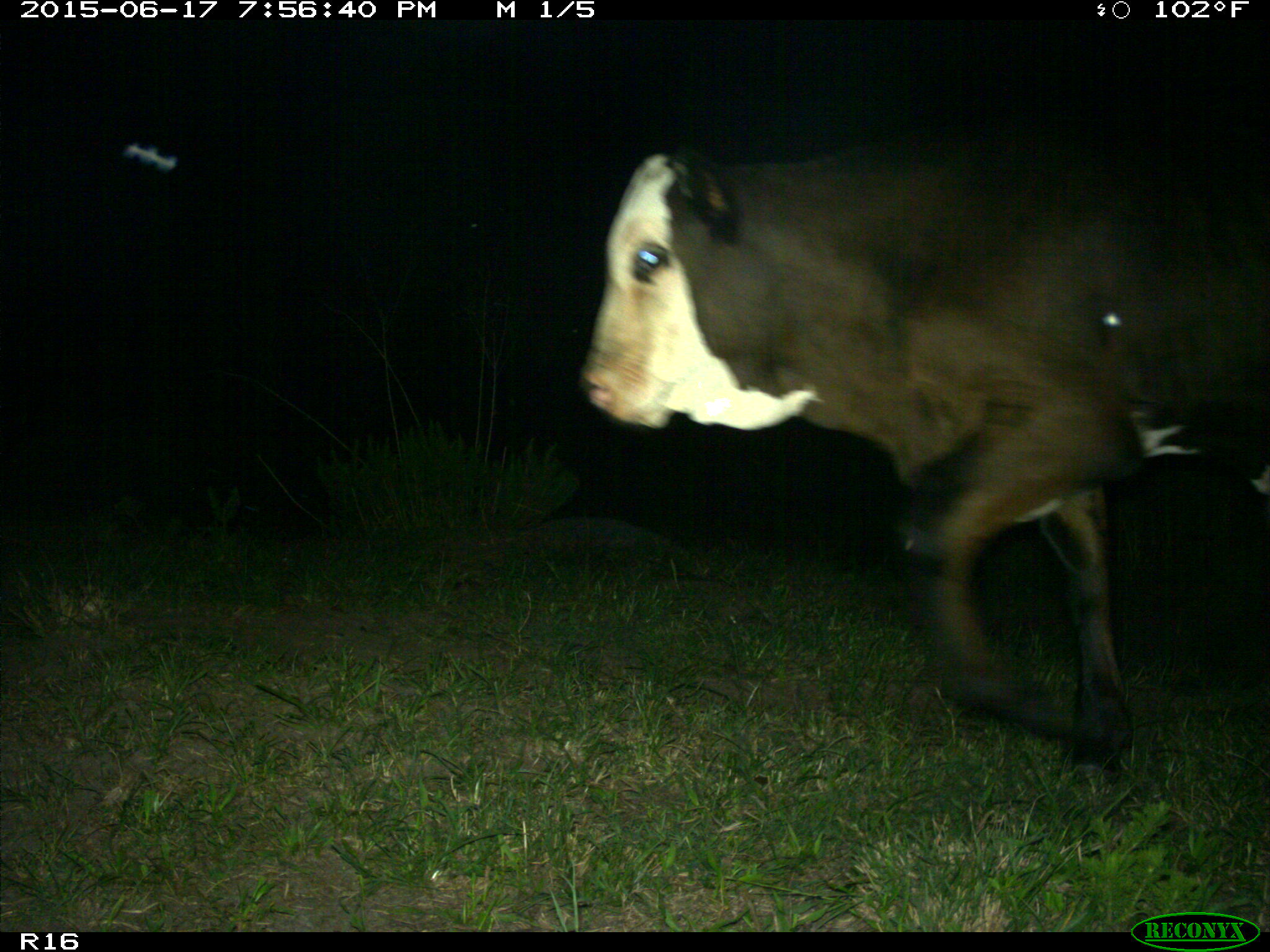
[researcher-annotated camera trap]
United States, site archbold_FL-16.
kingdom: Animalia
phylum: Chordata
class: Mammalia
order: Artiodactyla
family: Bovidae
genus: Bos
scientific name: Bos taurus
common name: domestic cow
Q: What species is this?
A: Bos taurus (domestic cow).